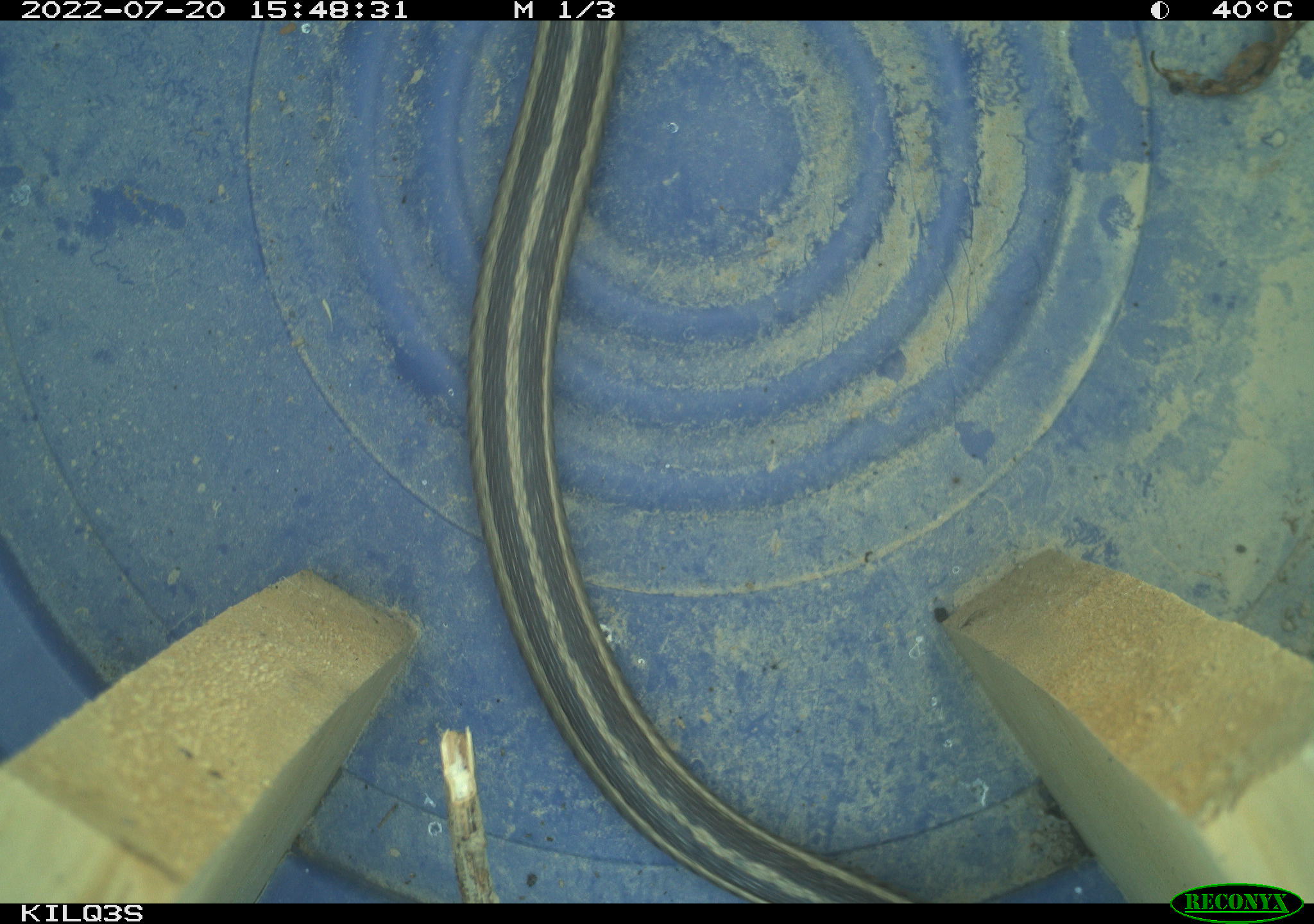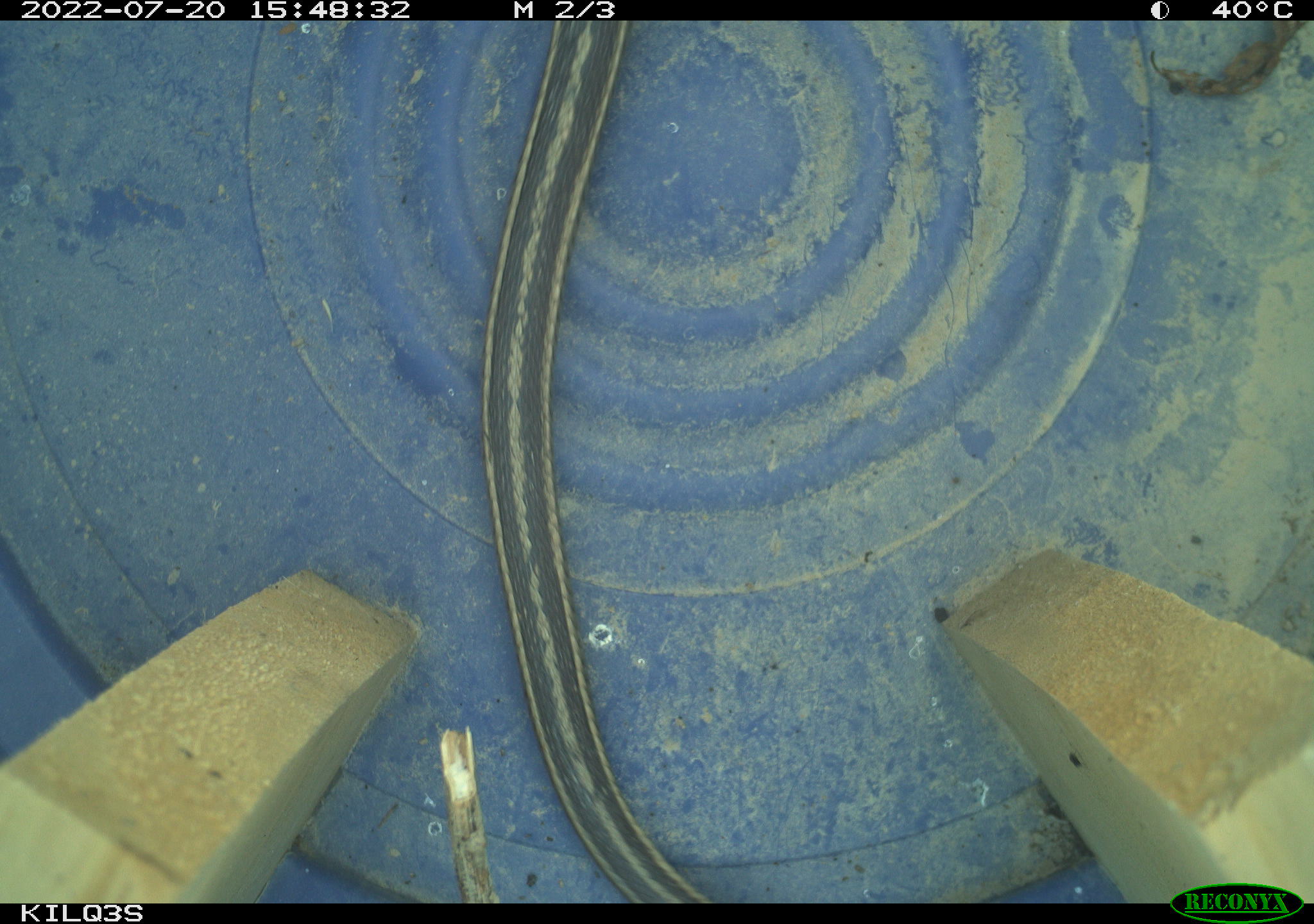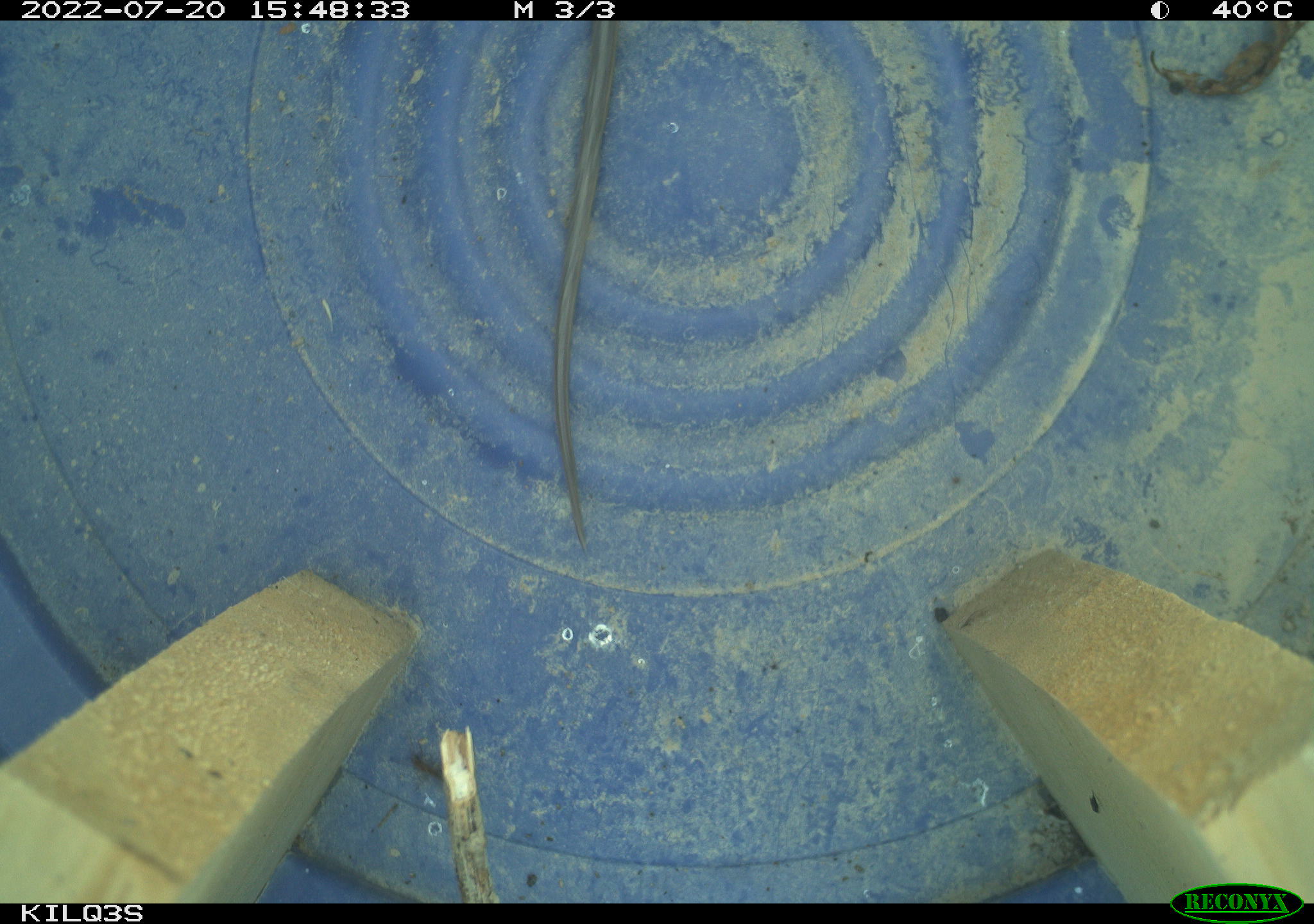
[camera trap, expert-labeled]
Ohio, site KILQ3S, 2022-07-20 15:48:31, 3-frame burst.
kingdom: Animalia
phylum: Chordata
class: Reptilia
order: Squamata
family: Colubridae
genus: Thamnophis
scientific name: Thamnophis sirtalis sirtalis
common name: eastern gartersnake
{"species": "eastern gartersnake (Thamnophis sirtalis sirtalis)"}